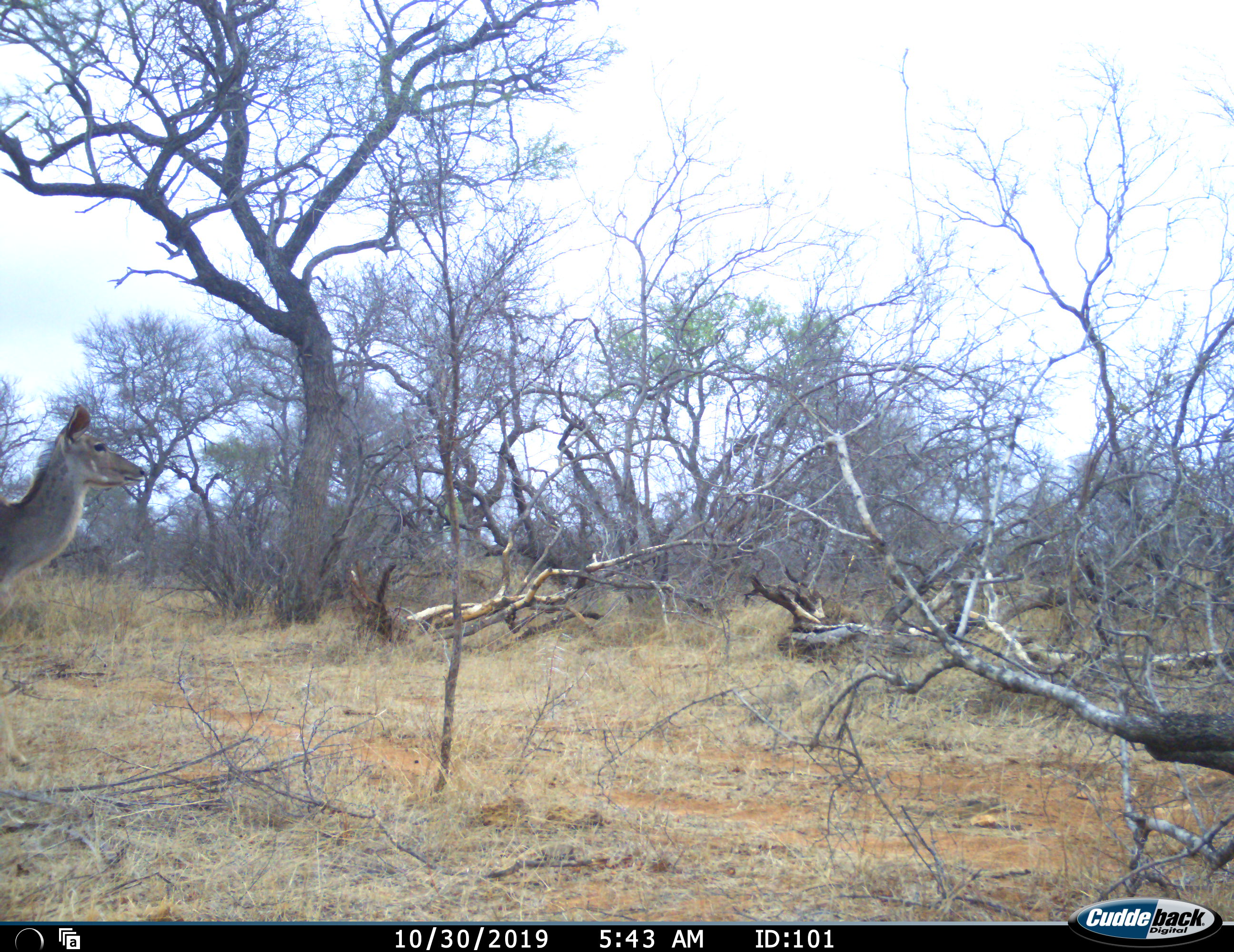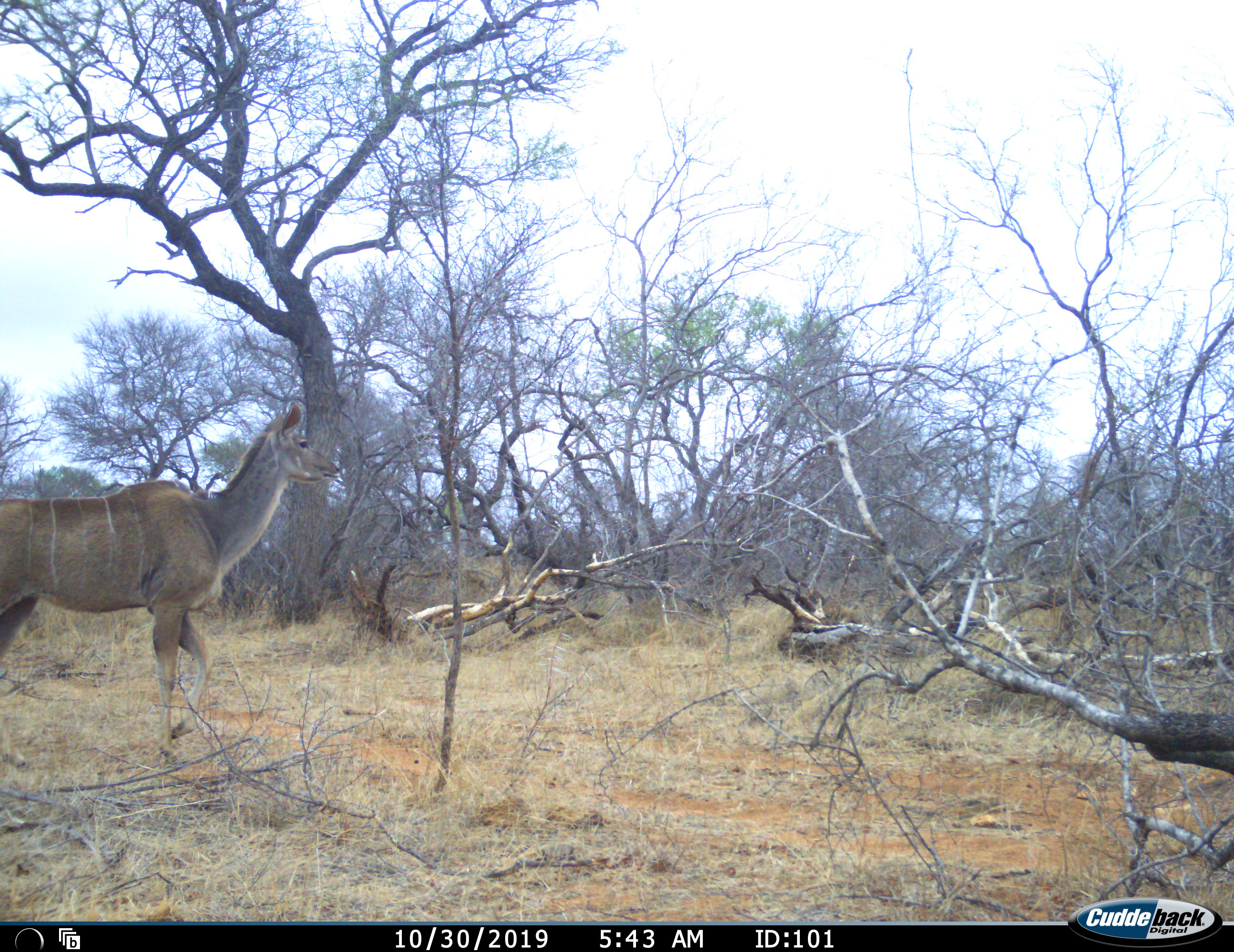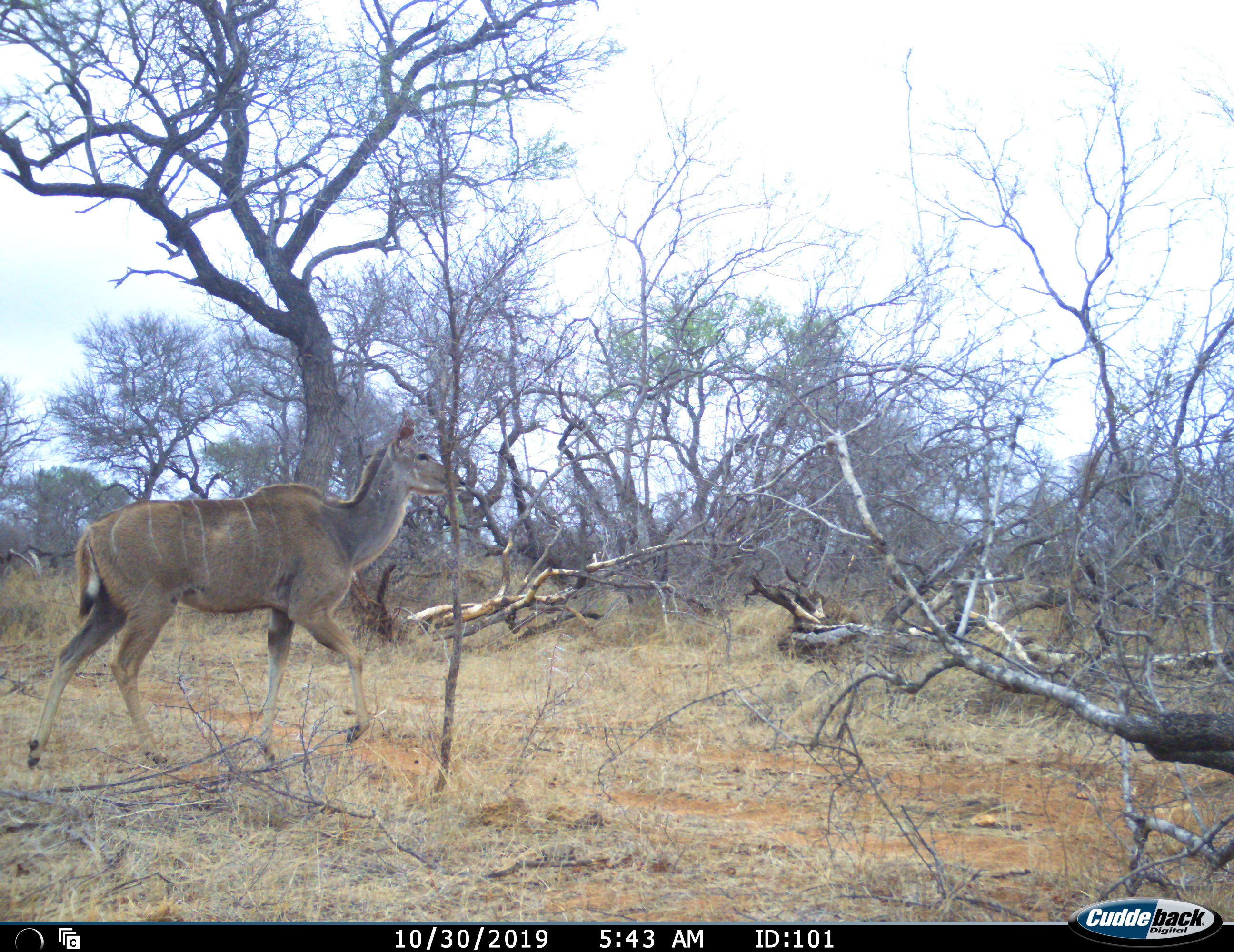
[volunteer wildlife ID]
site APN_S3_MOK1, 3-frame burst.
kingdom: Animalia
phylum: Chordata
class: Mammalia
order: Artiodactyla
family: Bovidae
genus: Tragelaphus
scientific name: Tragelaphus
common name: kudu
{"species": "kudu (Tragelaphus)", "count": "1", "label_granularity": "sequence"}